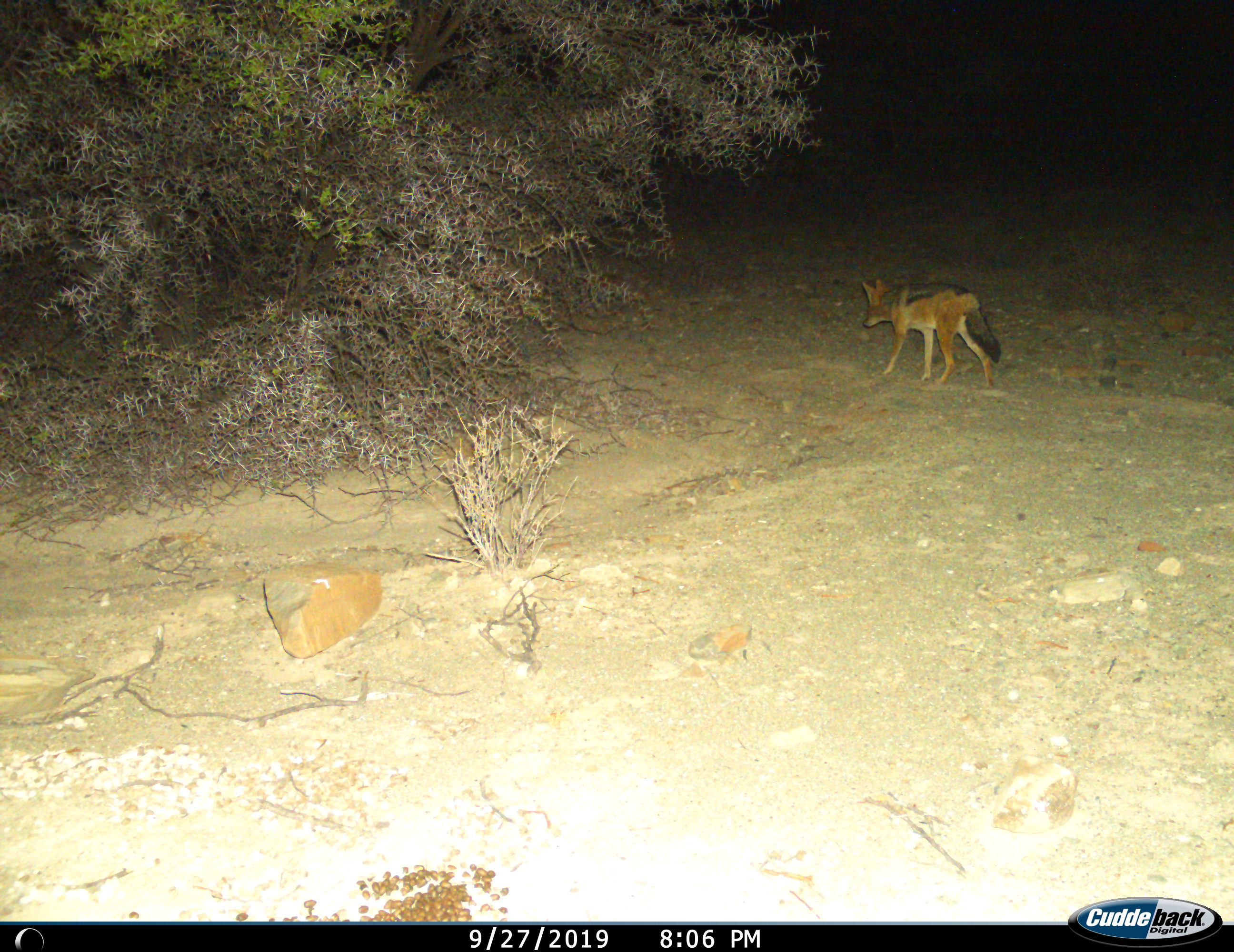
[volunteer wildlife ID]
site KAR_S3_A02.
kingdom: Animalia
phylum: Chordata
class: Mammalia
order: Carnivora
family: Canidae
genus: Lupulella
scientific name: Lupulella mesomelas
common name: black-backed jackal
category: jackalblackbacked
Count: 1.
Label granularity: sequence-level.